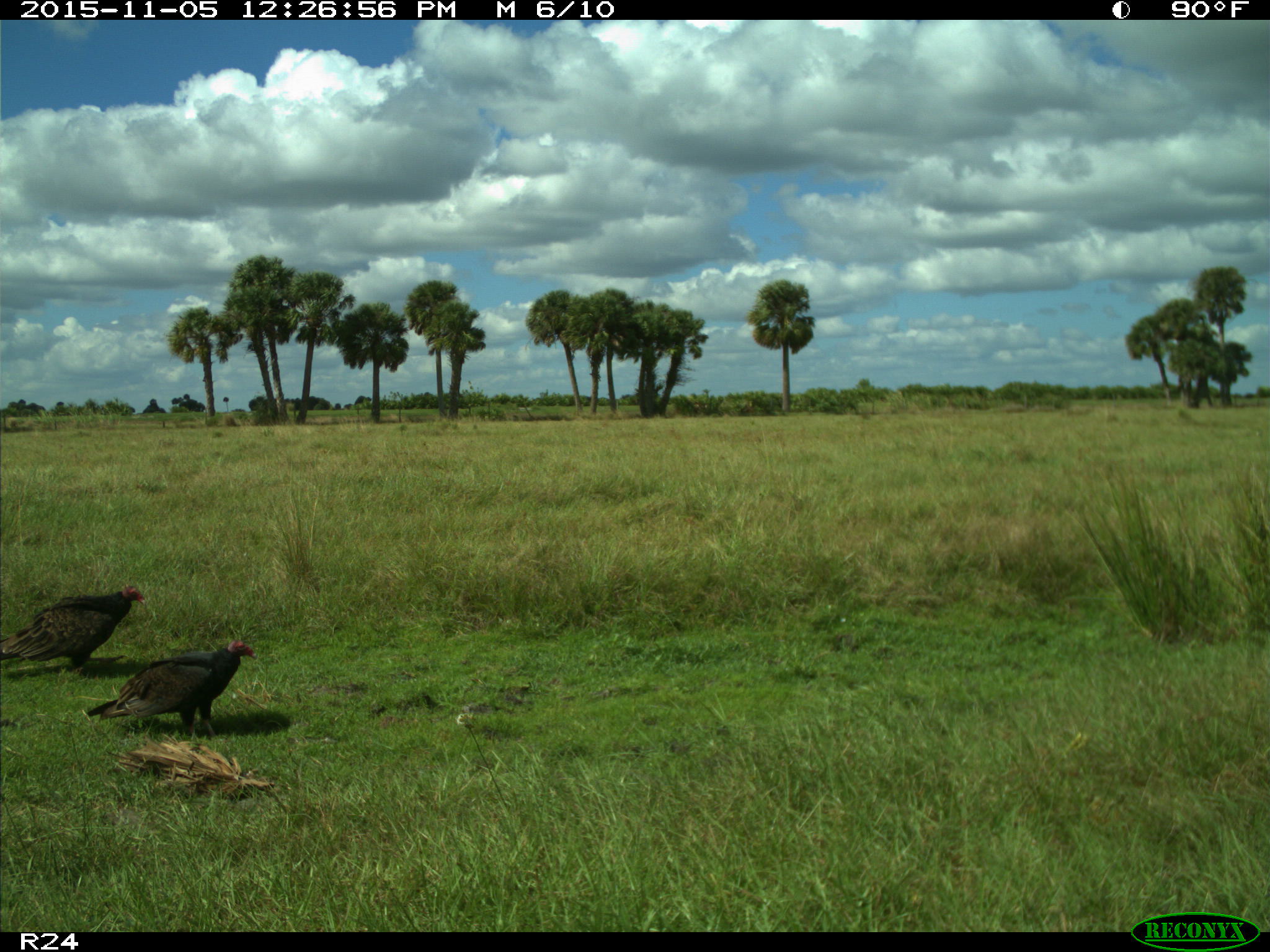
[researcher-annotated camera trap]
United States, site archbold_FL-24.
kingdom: Animalia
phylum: Chordata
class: Aves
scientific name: Aves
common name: birds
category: unidentified bird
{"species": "unidentified bird (birds) (Aves)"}